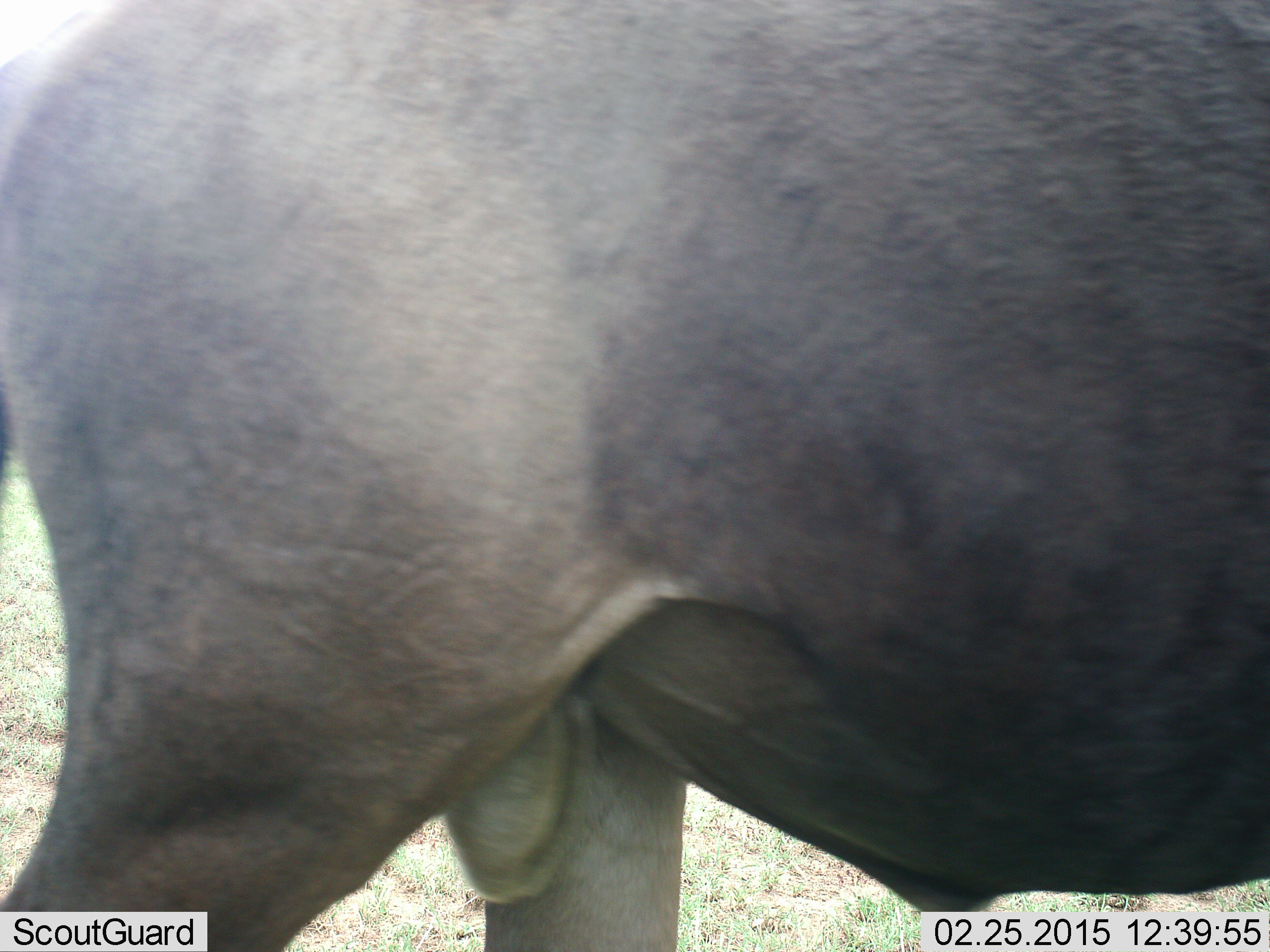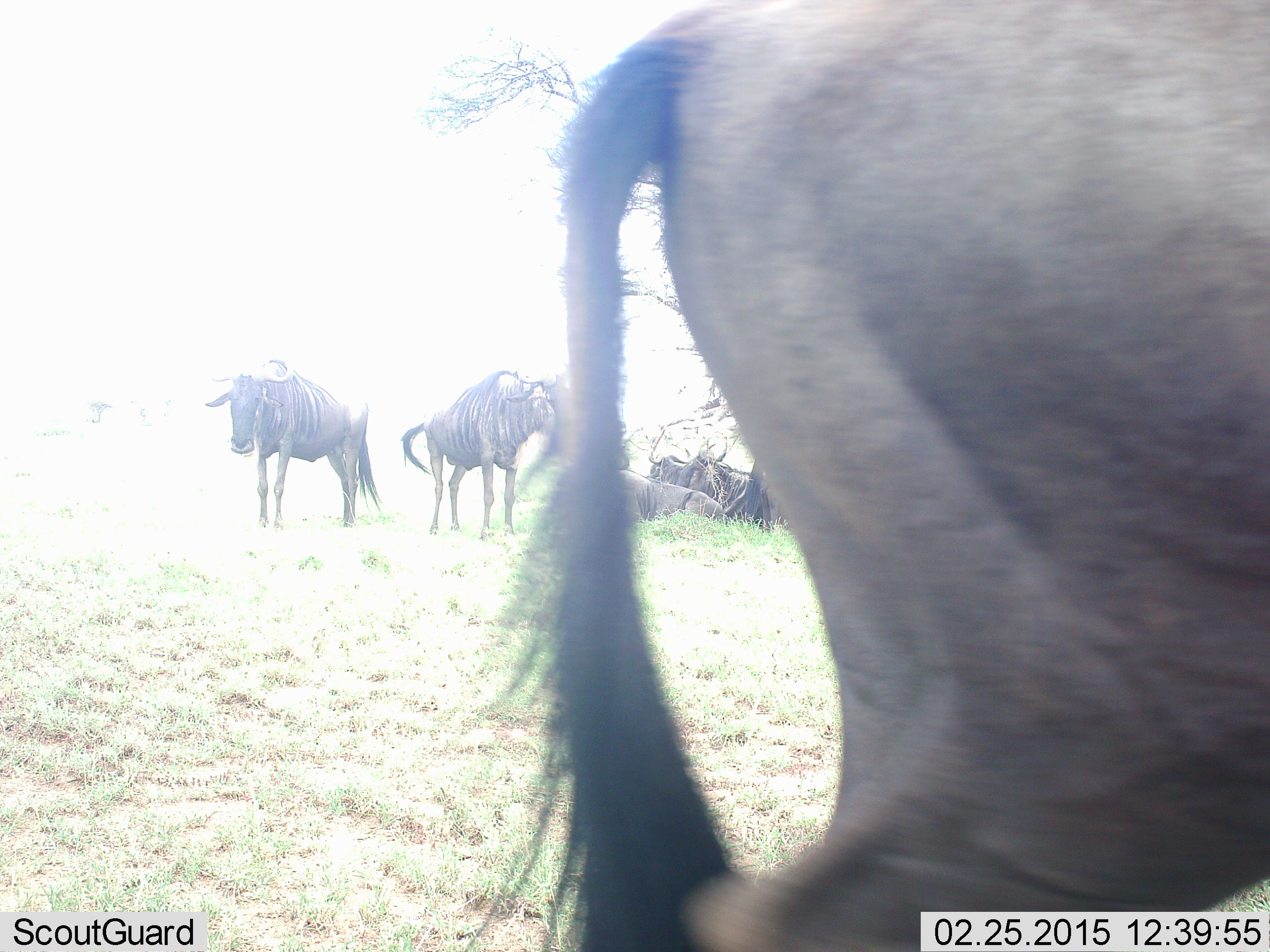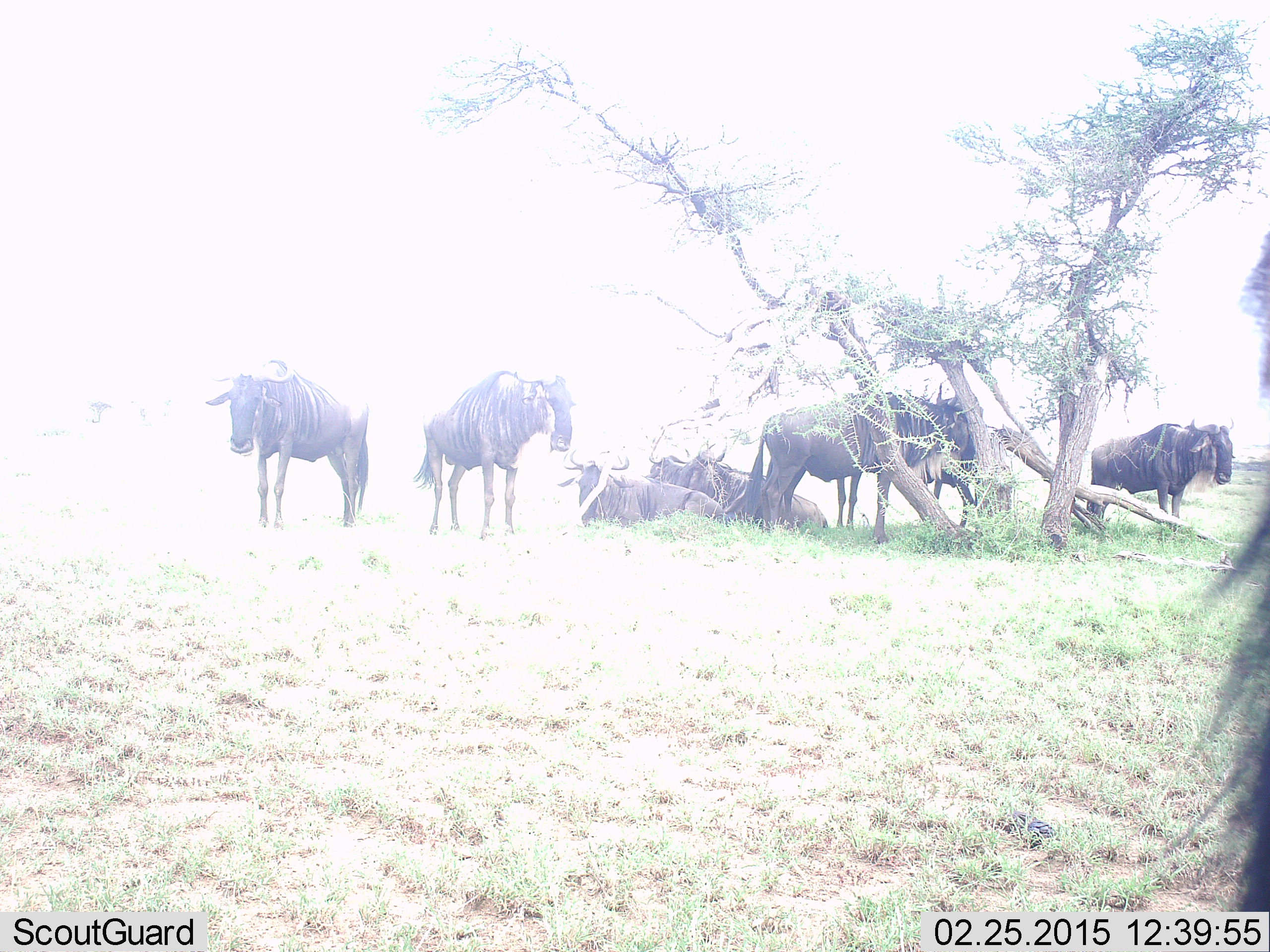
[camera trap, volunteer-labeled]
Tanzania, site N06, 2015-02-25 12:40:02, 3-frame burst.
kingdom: Animalia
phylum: Chordata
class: Mammalia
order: Artiodactyla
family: Bovidae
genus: Connochaetes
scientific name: Connochaetes taurinus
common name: blue wildebeest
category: wildebeest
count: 9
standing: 90%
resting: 90%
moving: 80%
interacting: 0%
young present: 0%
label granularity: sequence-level